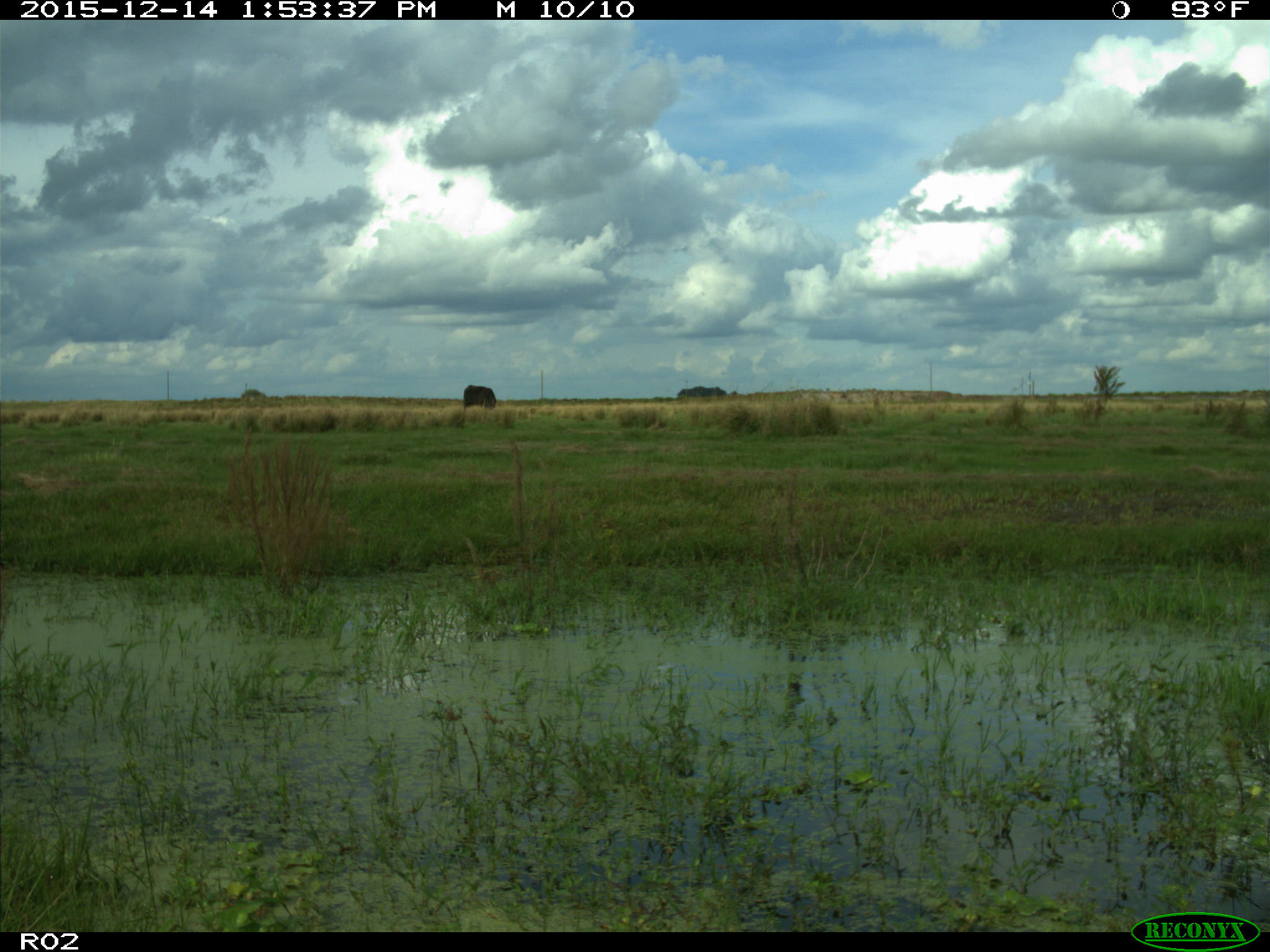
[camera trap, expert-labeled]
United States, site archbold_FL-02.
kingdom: Animalia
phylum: Chordata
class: Mammalia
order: Artiodactyla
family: Bovidae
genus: Bos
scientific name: Bos taurus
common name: domestic cow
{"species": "Bos taurus (domestic cow)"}